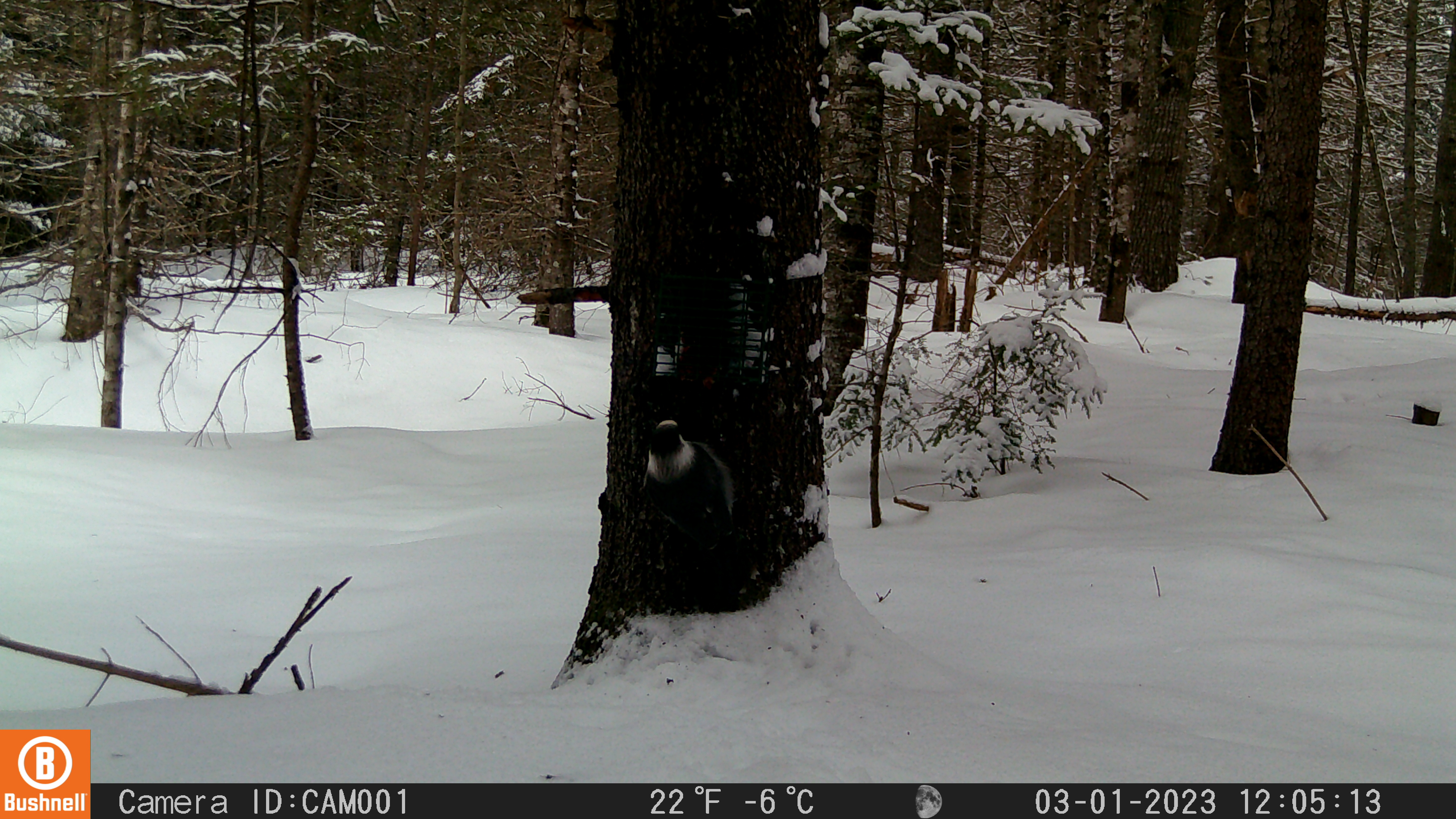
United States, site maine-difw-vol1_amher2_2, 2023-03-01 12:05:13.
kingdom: Animalia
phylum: Chordata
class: Aves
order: Passeriformes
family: Corvidae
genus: Perisoreus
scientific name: Perisoreus canadensis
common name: canada jay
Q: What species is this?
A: Canada jay (Perisoreus canadensis).